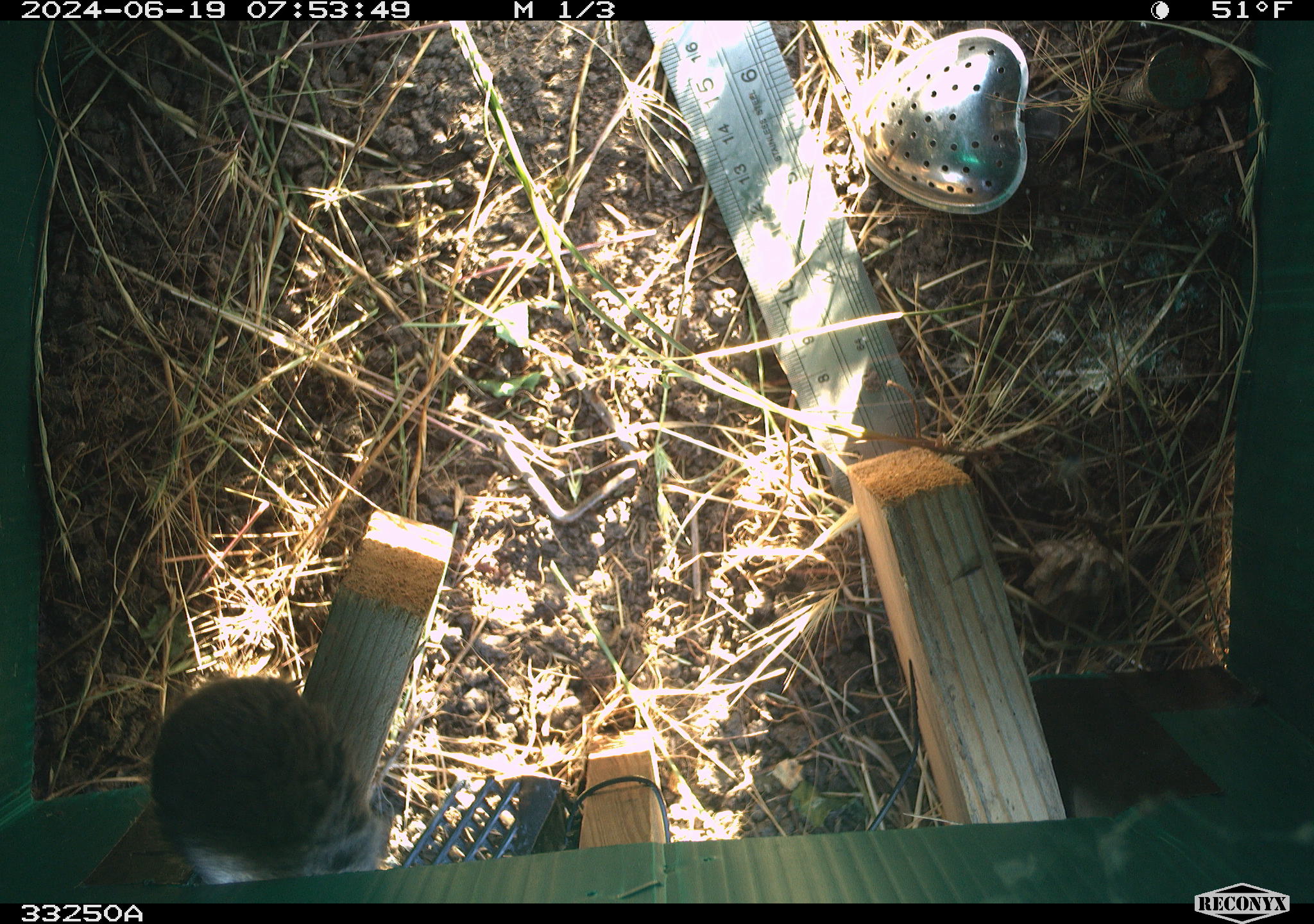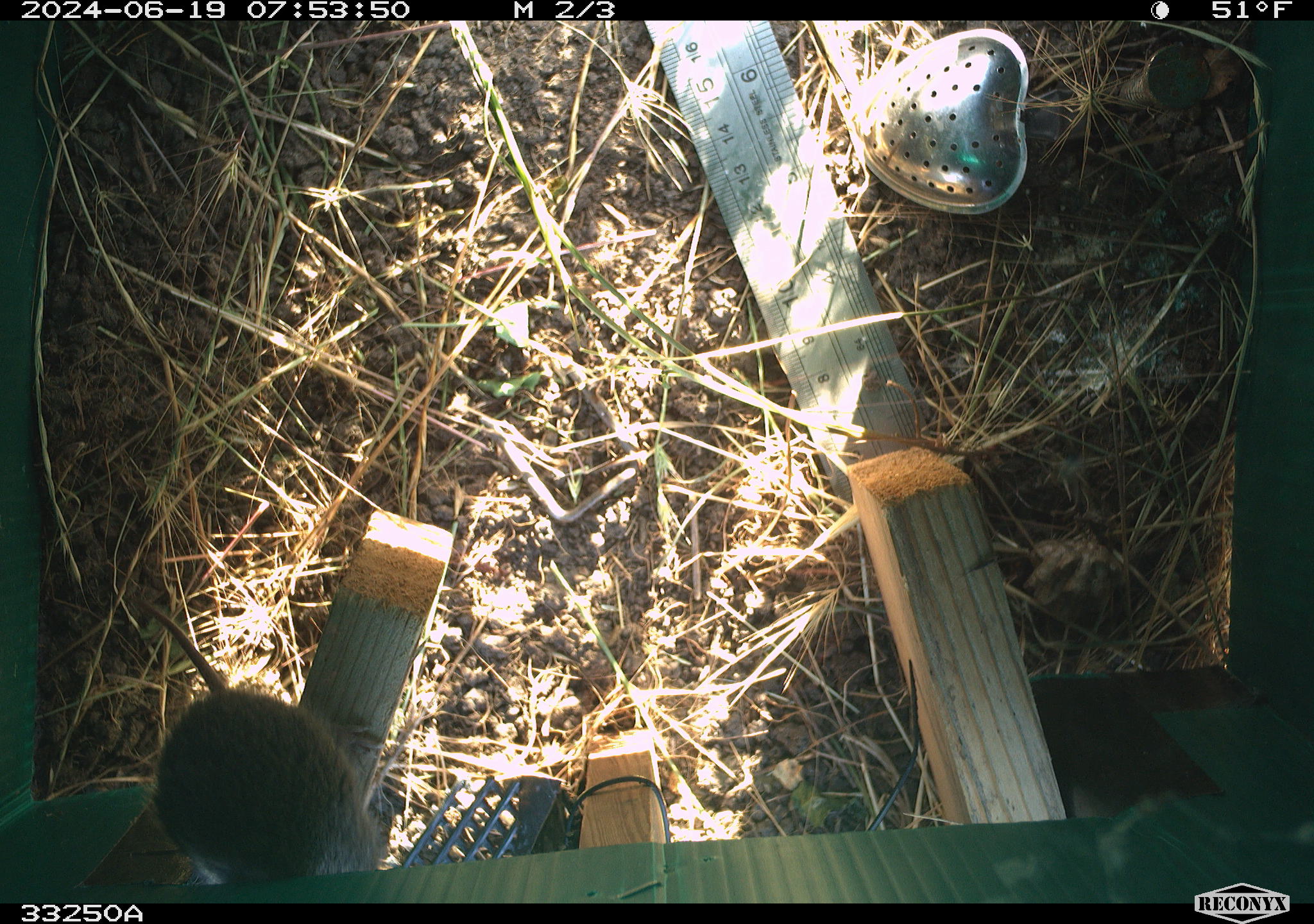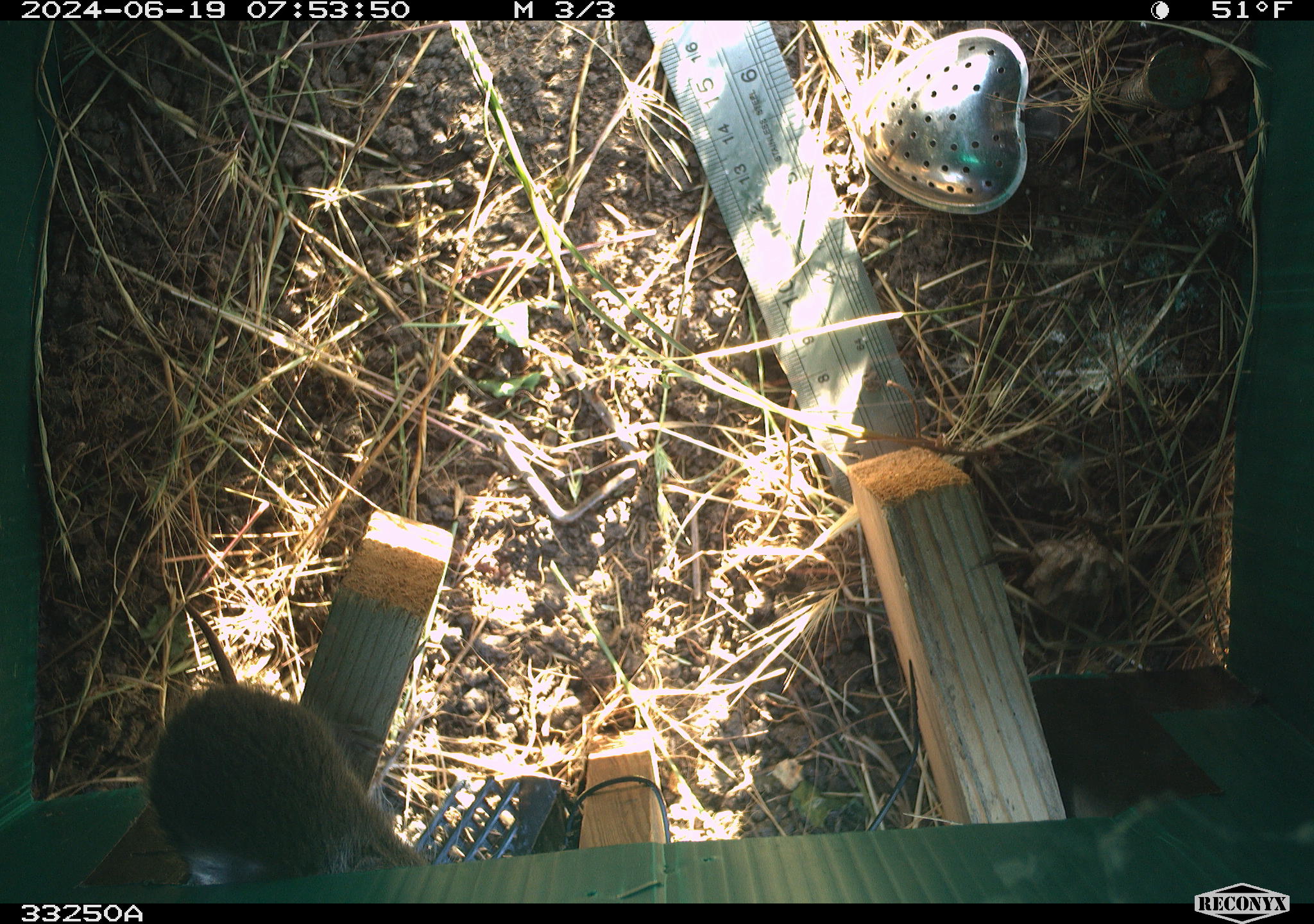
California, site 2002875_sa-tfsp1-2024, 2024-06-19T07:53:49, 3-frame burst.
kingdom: Animalia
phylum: Chordata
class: Mammalia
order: Rodentia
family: Cricetidae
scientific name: Arvicolinae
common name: voles, lemmings, and muskrats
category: arvicolinae subfamily